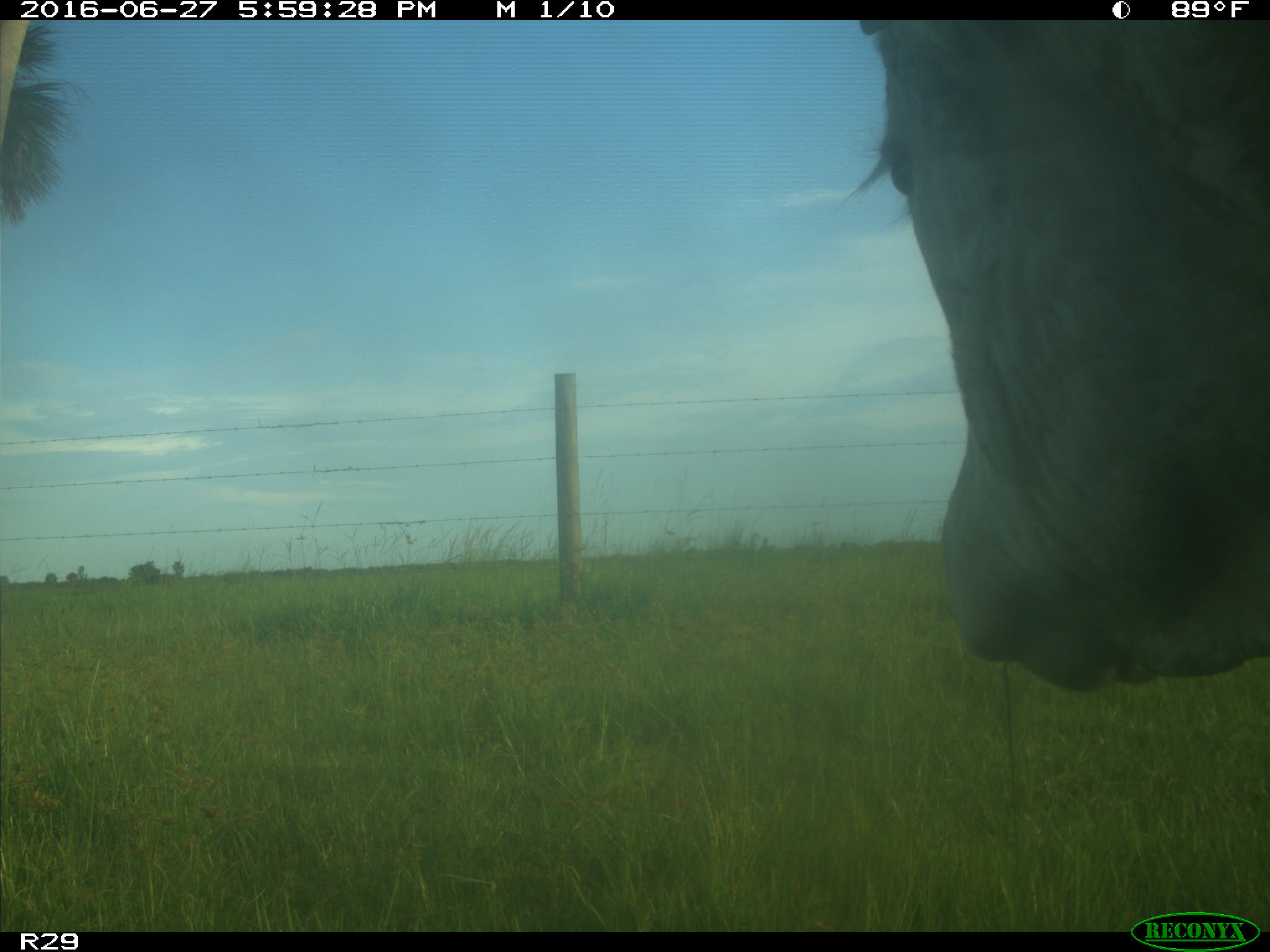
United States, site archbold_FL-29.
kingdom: Animalia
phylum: Chordata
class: Mammalia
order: Artiodactyla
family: Bovidae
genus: Bos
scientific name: Bos taurus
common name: domestic cow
Bos taurus (domestic cow).